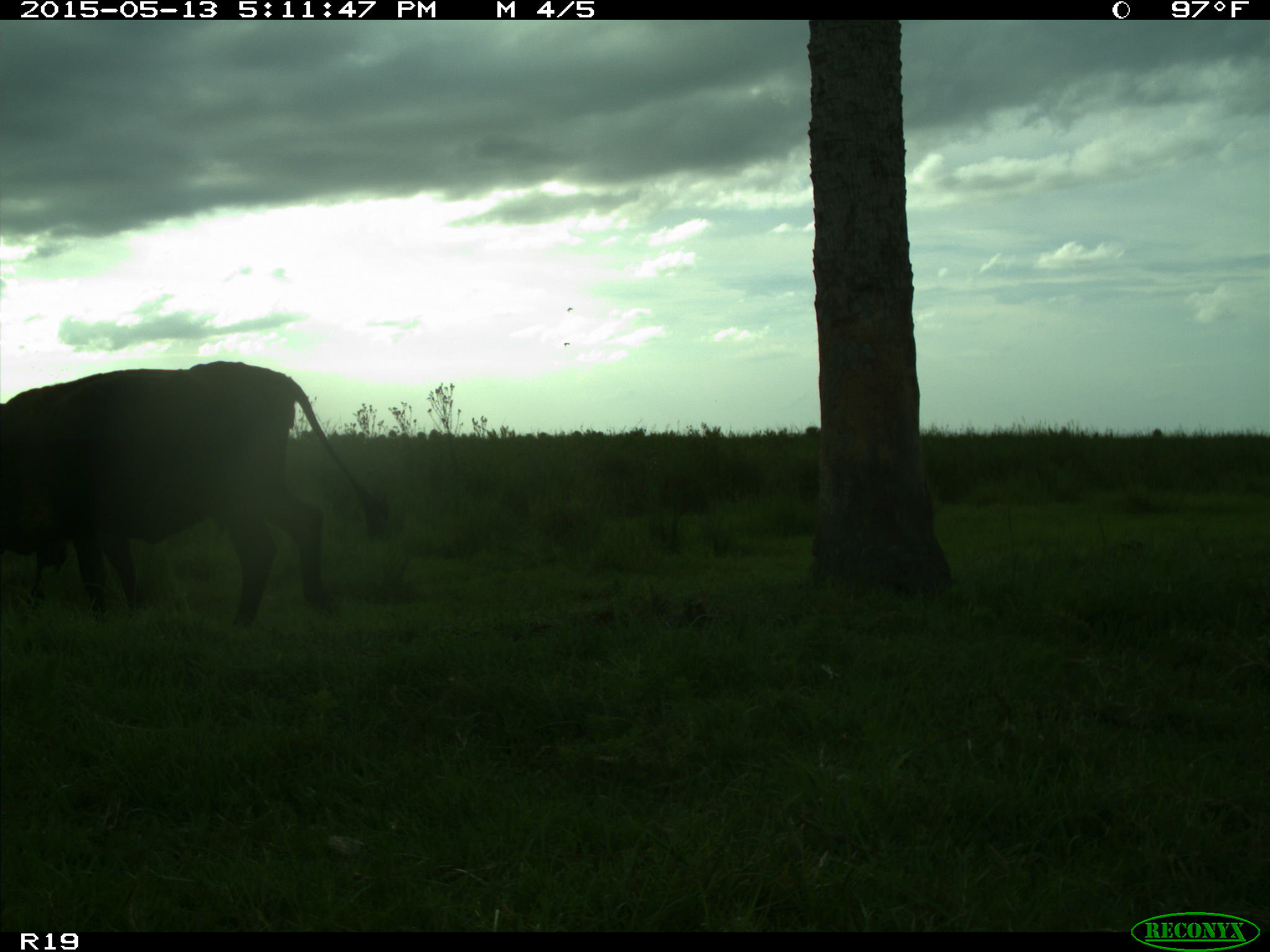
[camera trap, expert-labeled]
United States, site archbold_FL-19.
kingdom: Animalia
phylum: Chordata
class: Mammalia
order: Artiodactyla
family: Bovidae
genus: Bos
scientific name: Bos taurus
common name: domestic cow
Bos taurus (domestic cow).